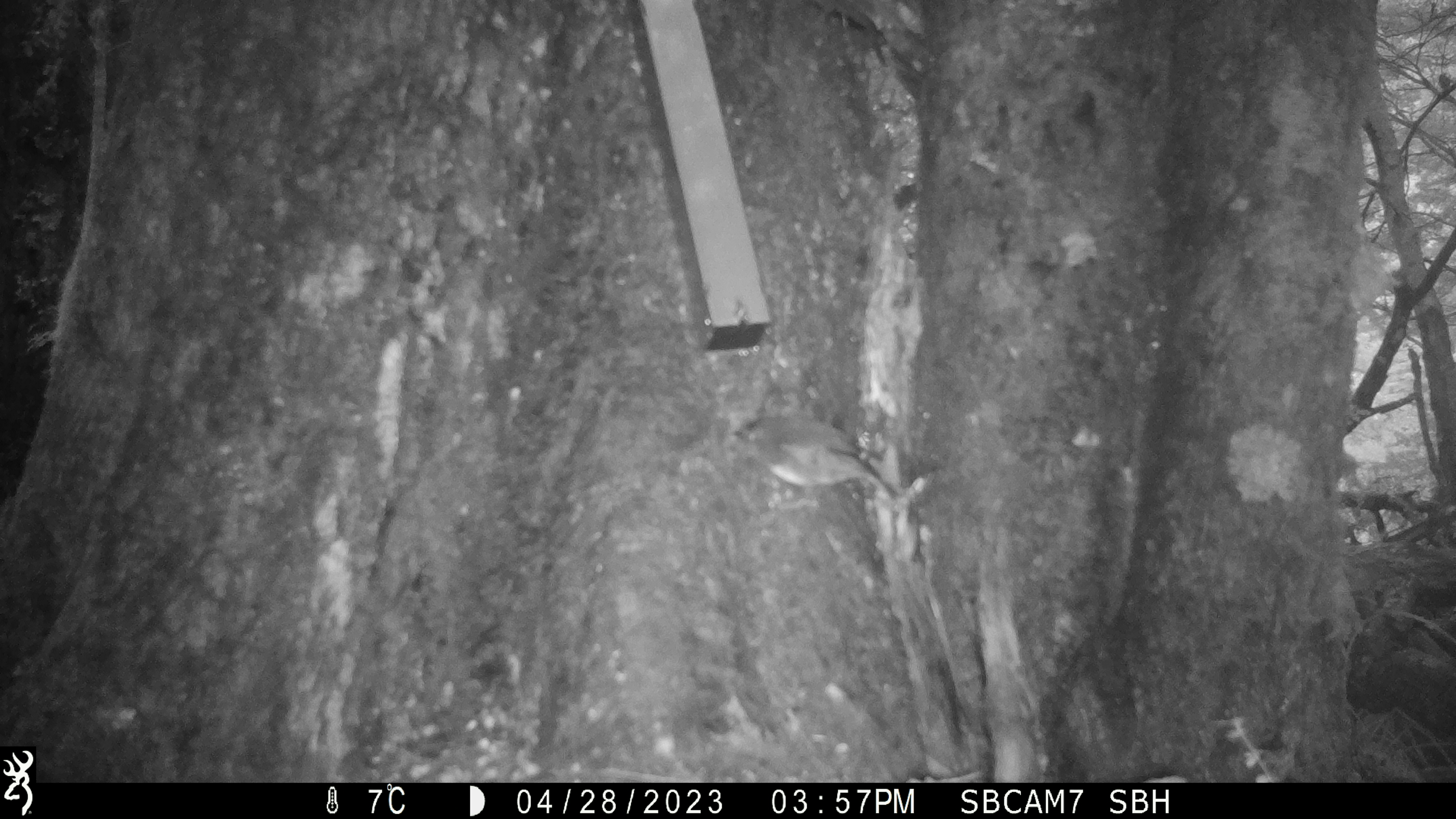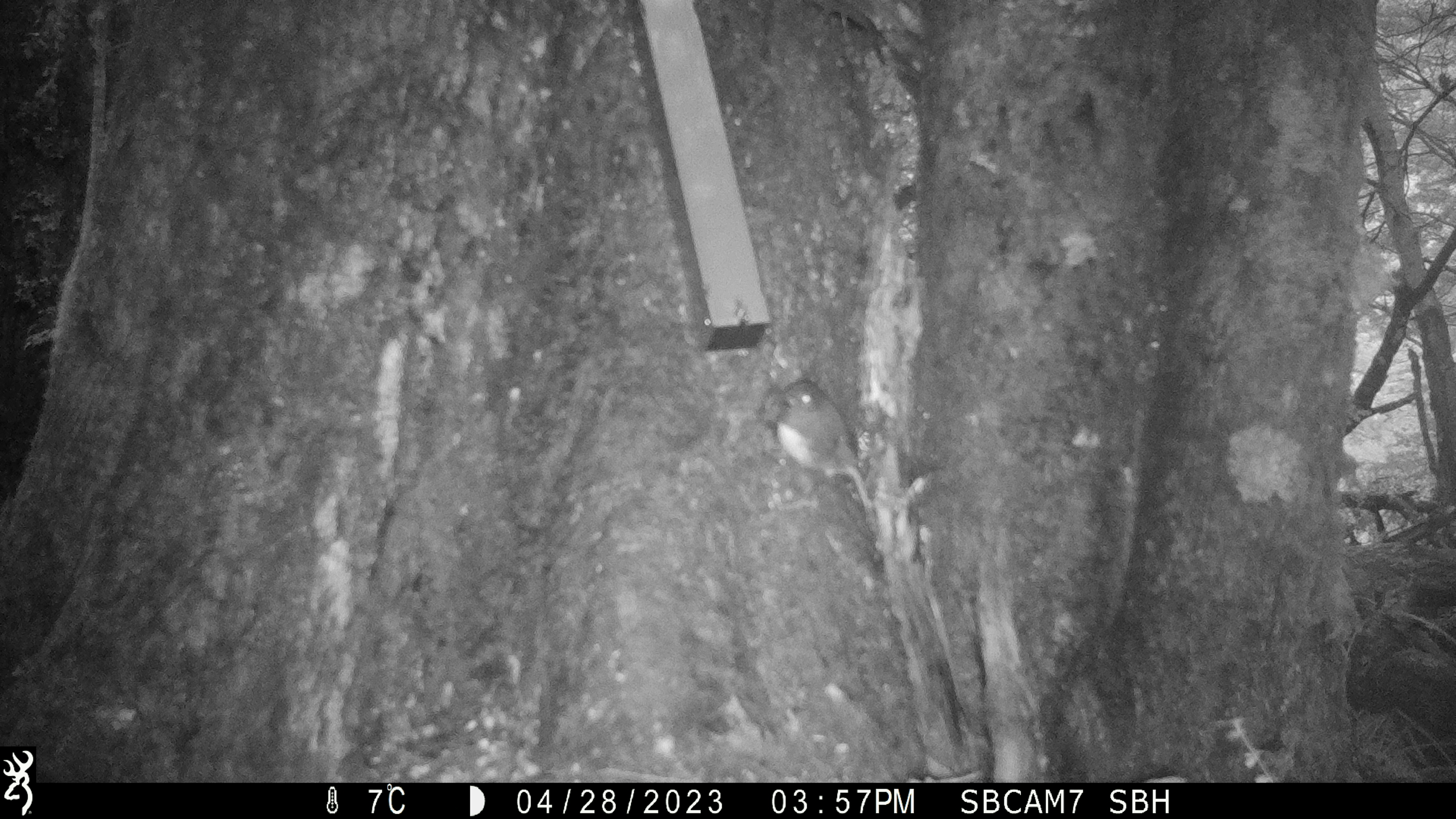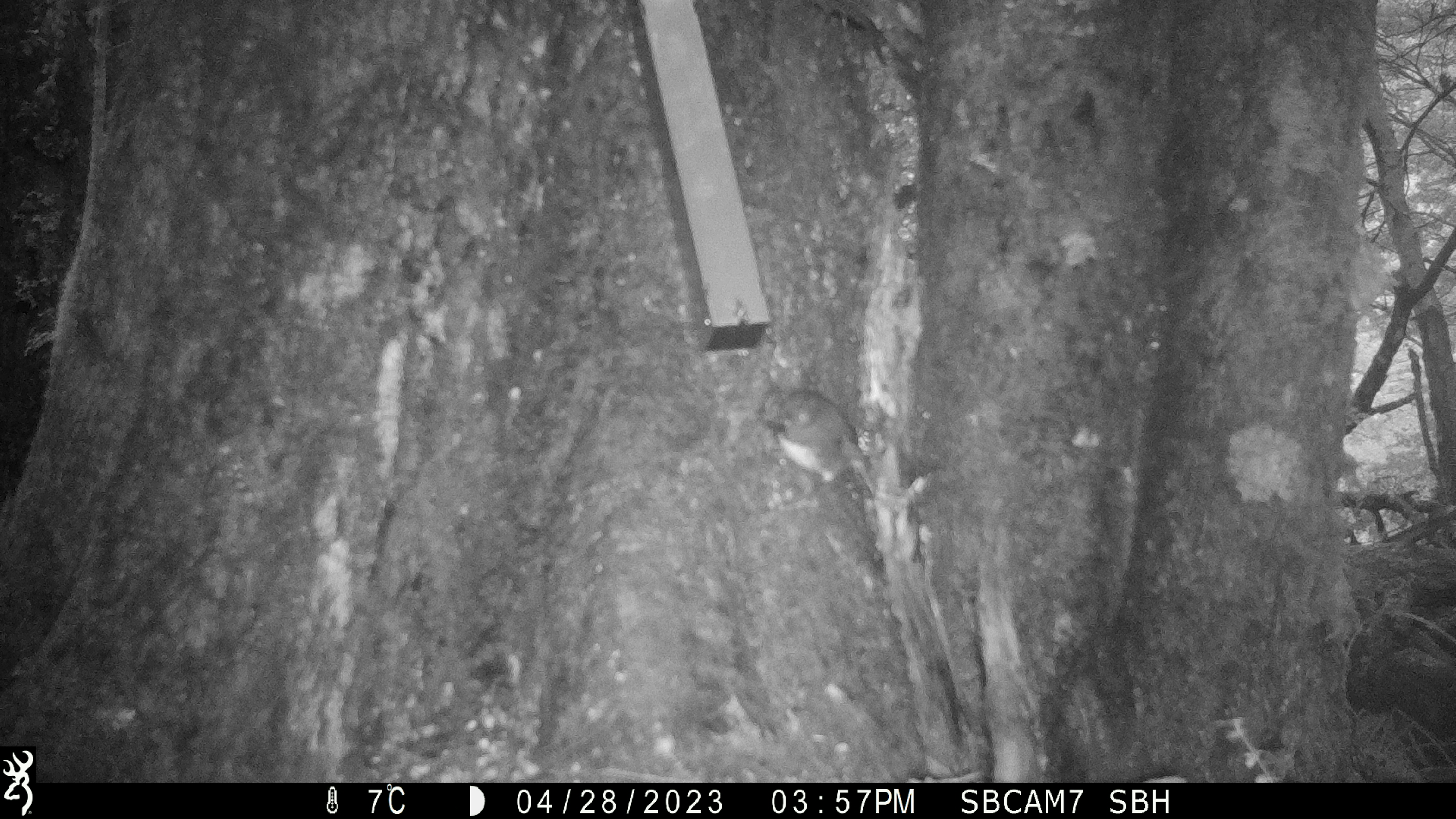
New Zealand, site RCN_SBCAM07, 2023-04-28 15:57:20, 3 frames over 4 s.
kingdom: Animalia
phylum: Chordata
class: Aves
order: Passeriformes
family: Petroicidae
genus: Petroica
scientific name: Petroica australis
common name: new zealand robin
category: robin